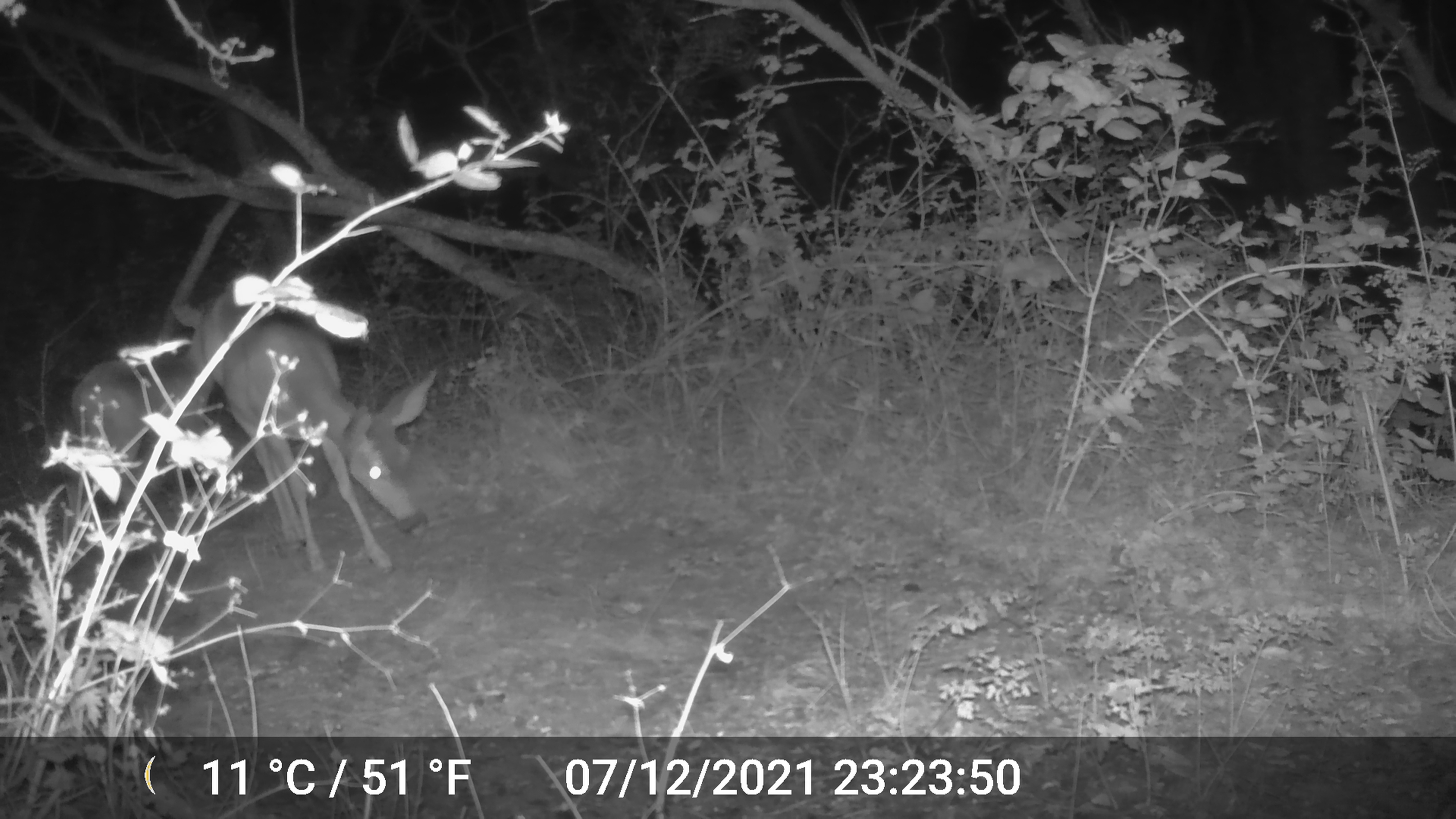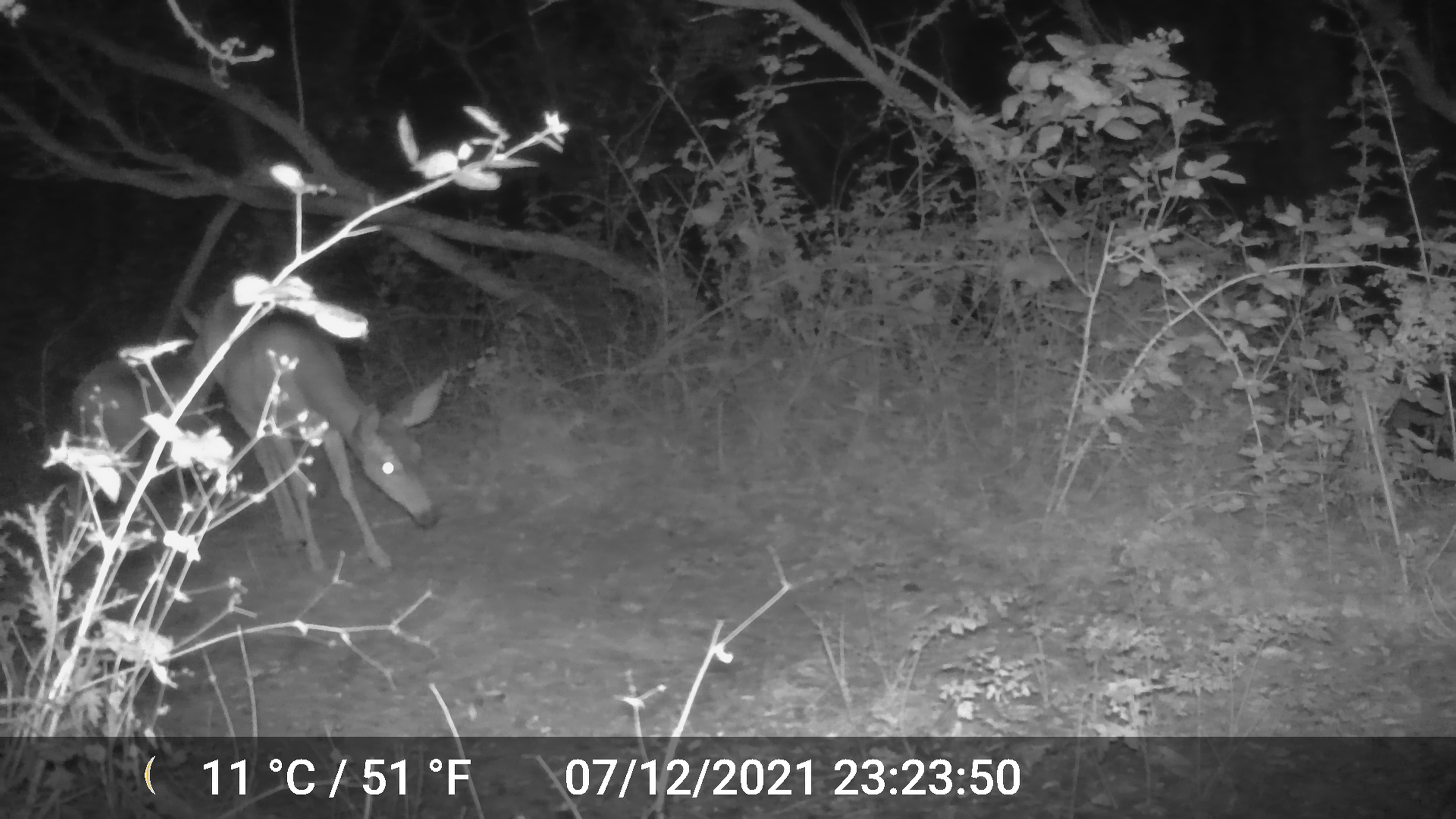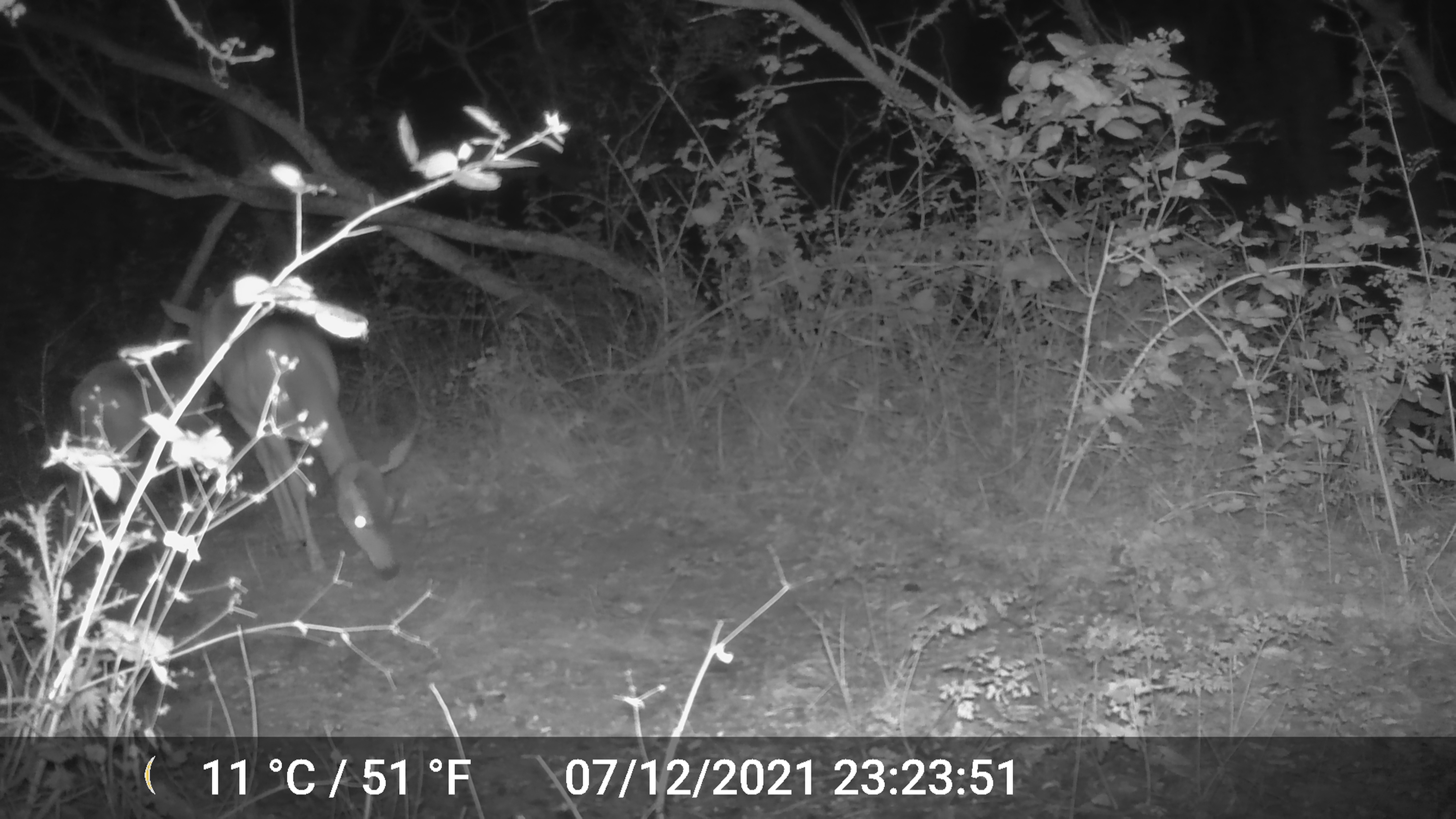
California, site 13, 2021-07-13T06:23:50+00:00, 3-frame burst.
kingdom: Animalia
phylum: Chordata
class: Mammalia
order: Artiodactyla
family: Cervidae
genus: Odocoileus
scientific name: Odocoileus hemionus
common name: mule deer